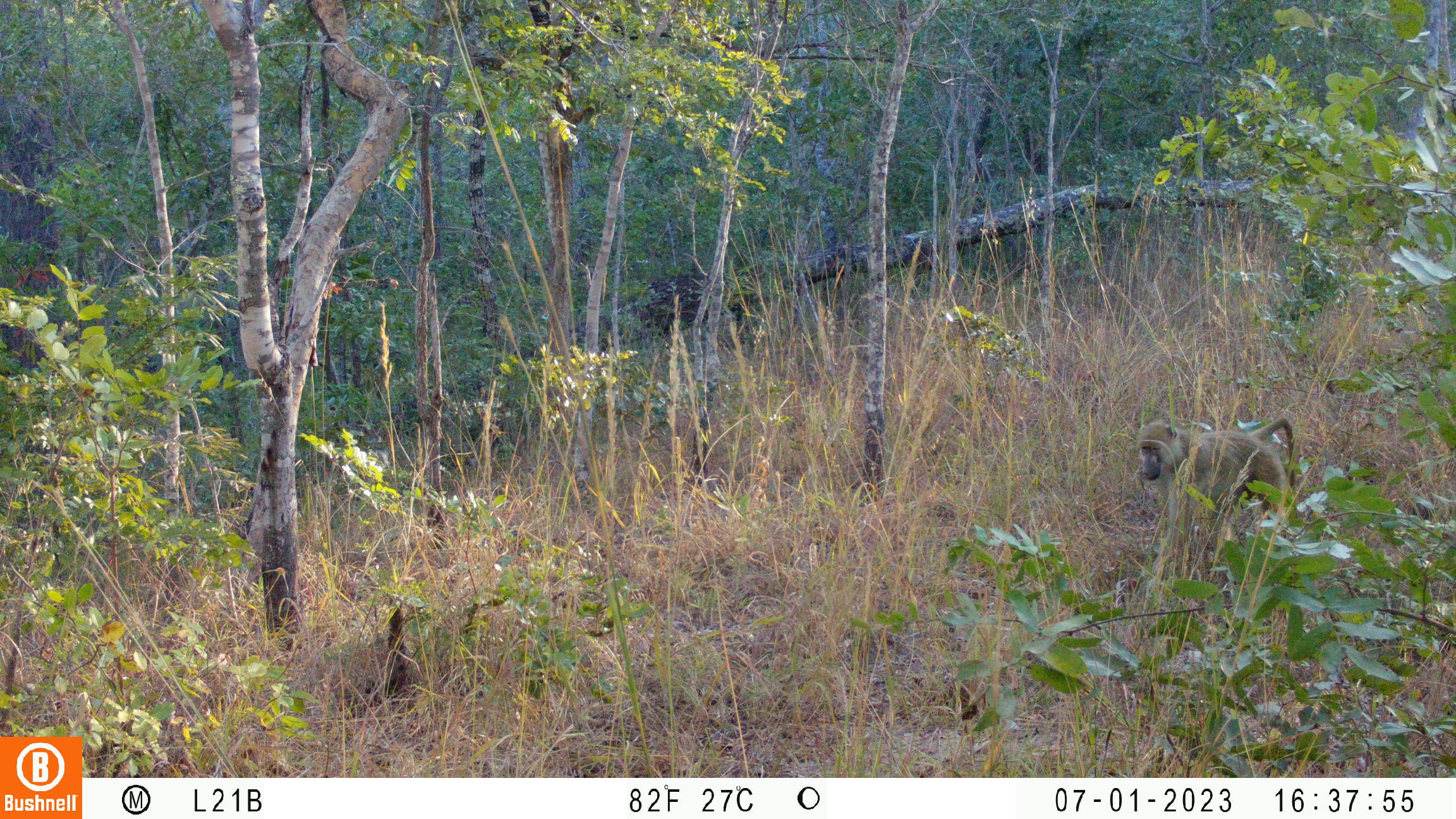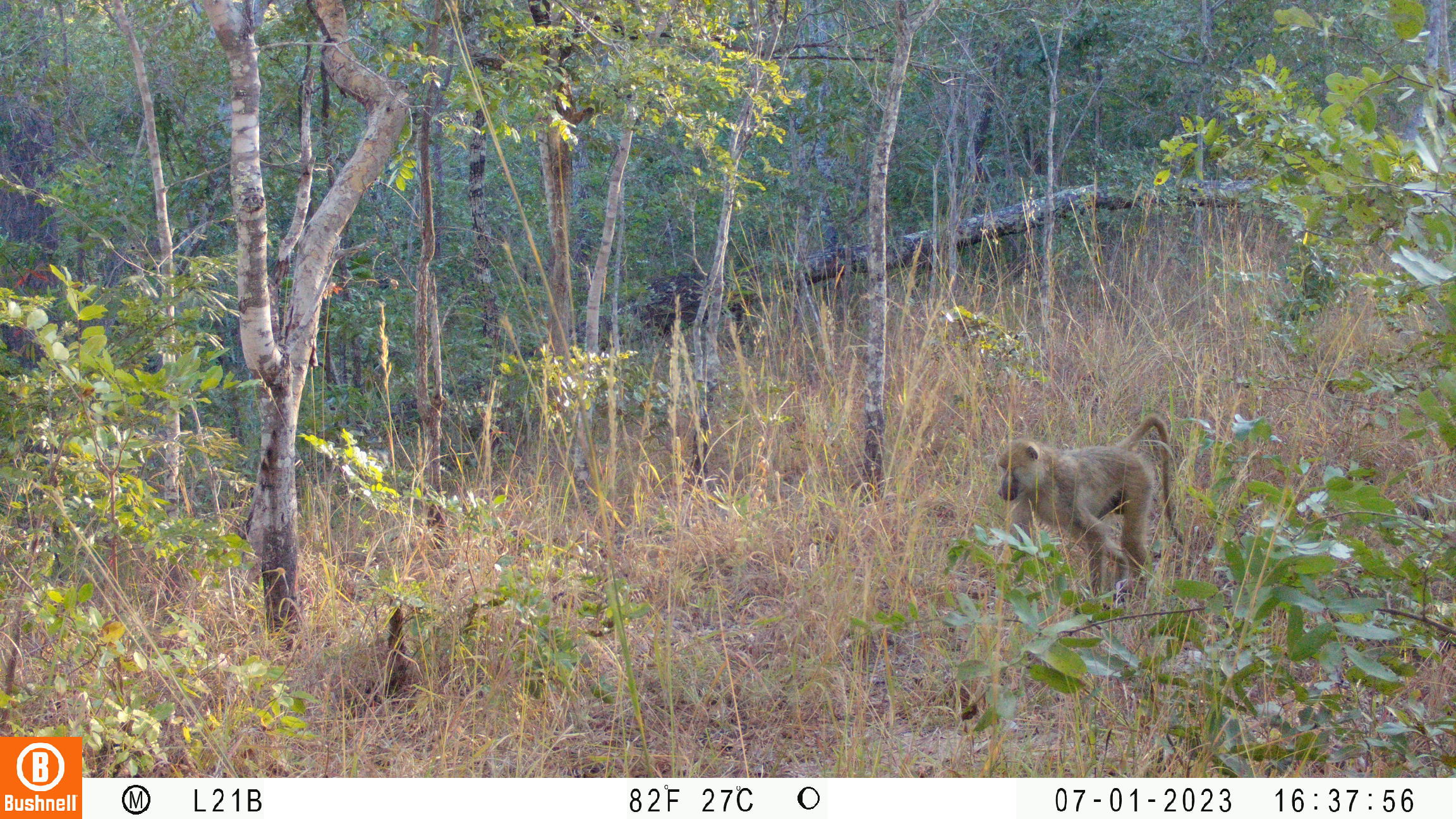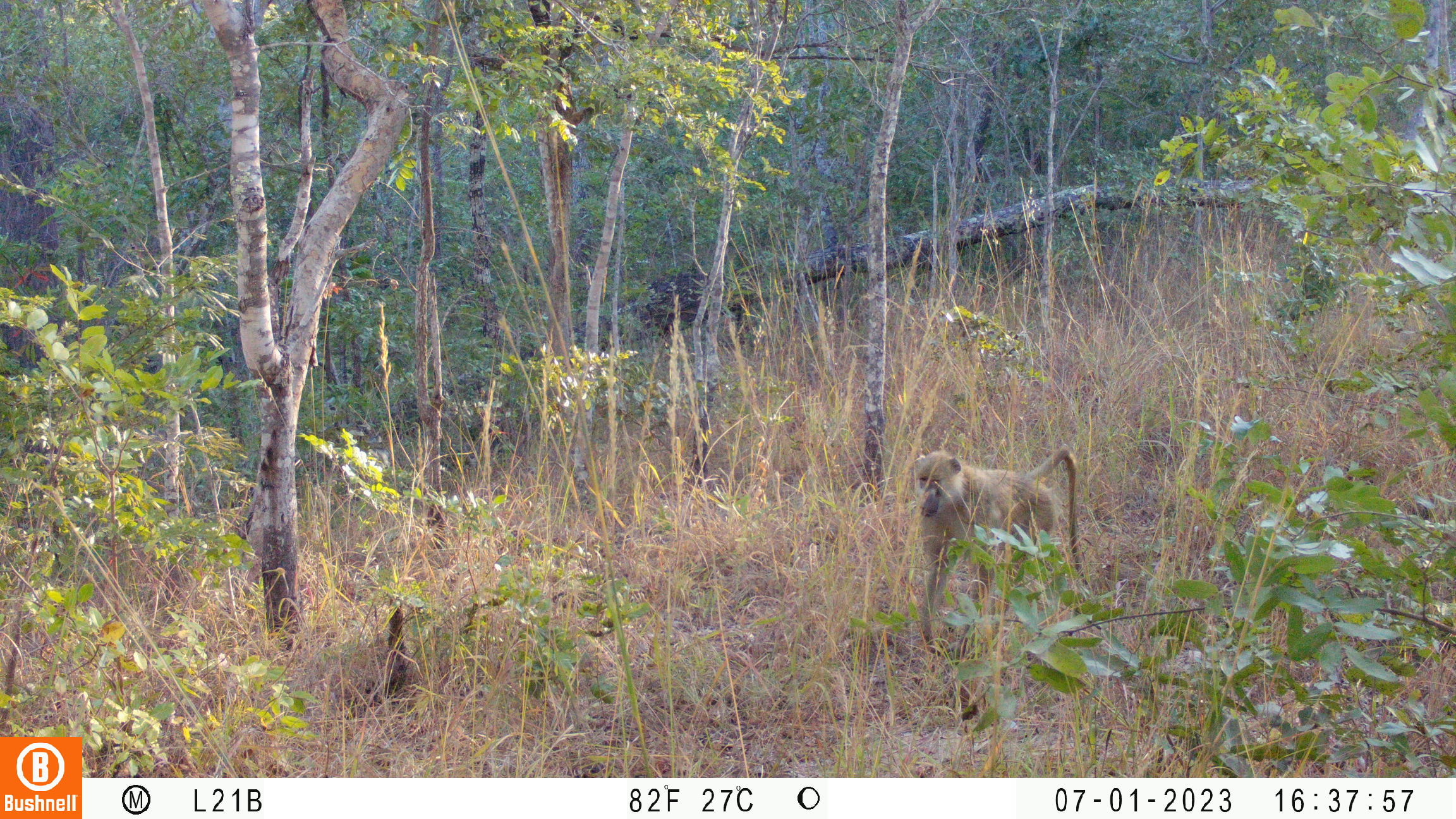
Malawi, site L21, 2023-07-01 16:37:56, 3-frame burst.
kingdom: Animalia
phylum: Chordata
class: Mammalia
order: Primates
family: Cercopithecidae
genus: Papio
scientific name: Papio cynocephalus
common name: yellow baboon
Yellow baboon (Papio cynocephalus), count 1.